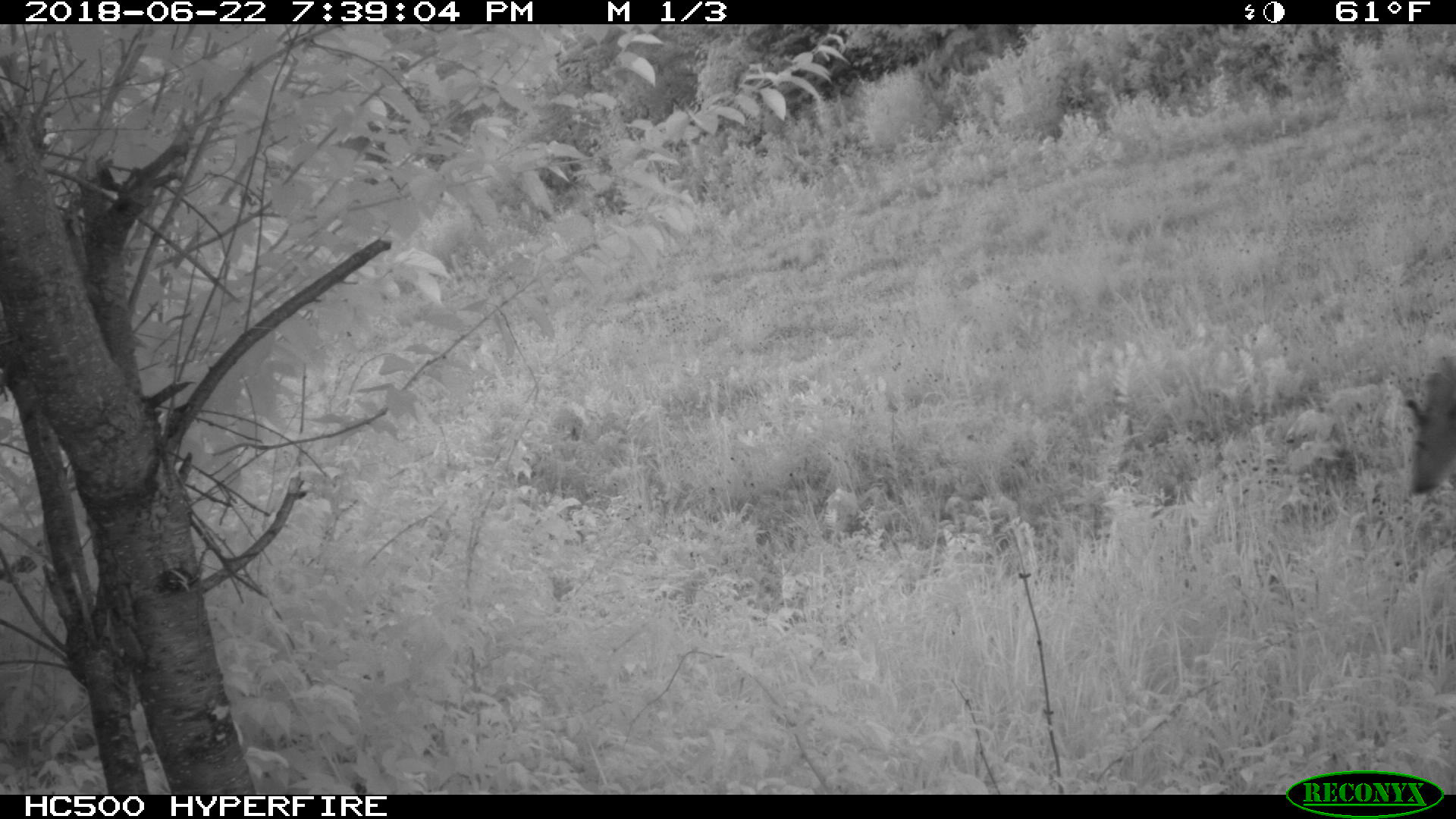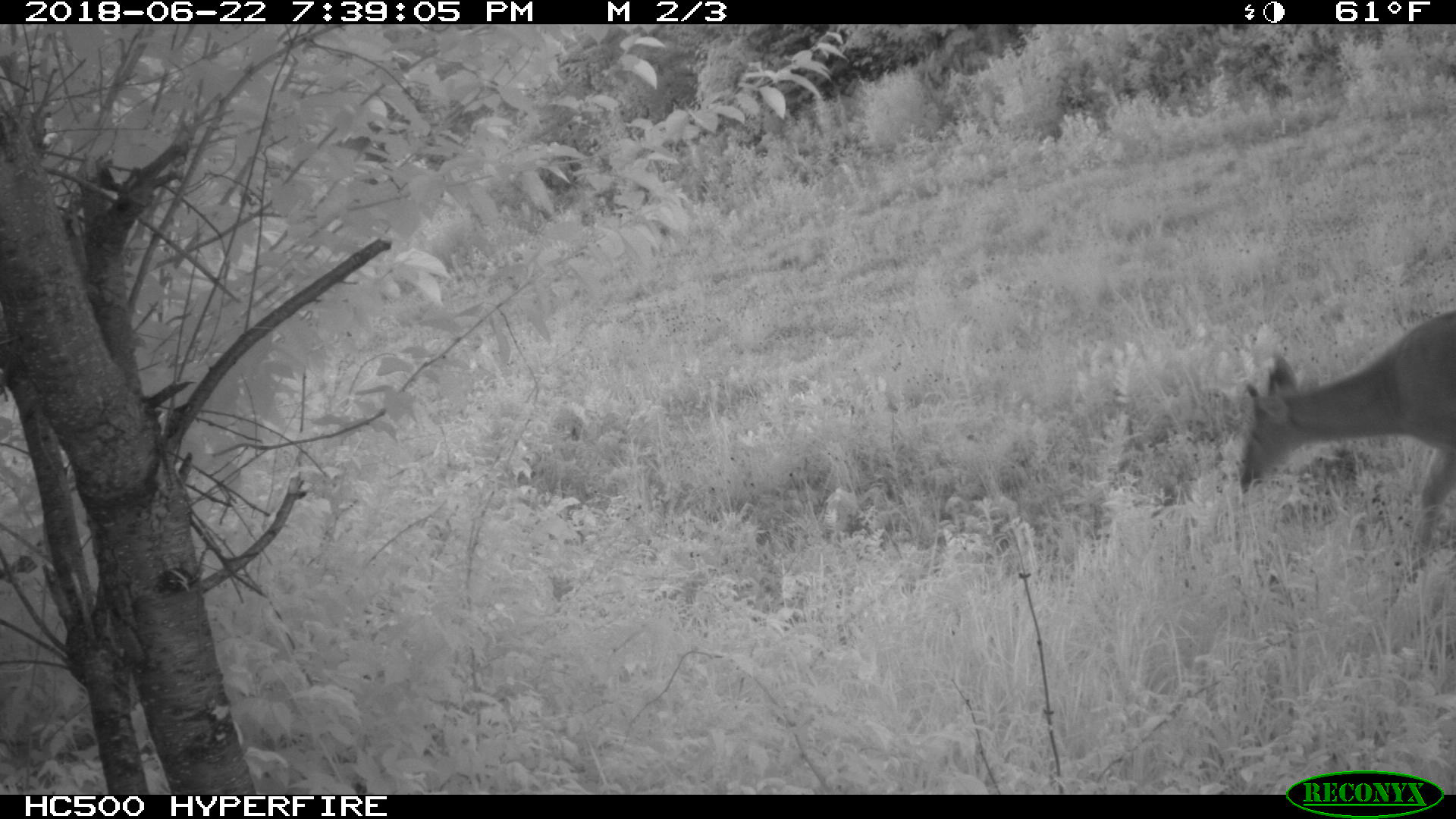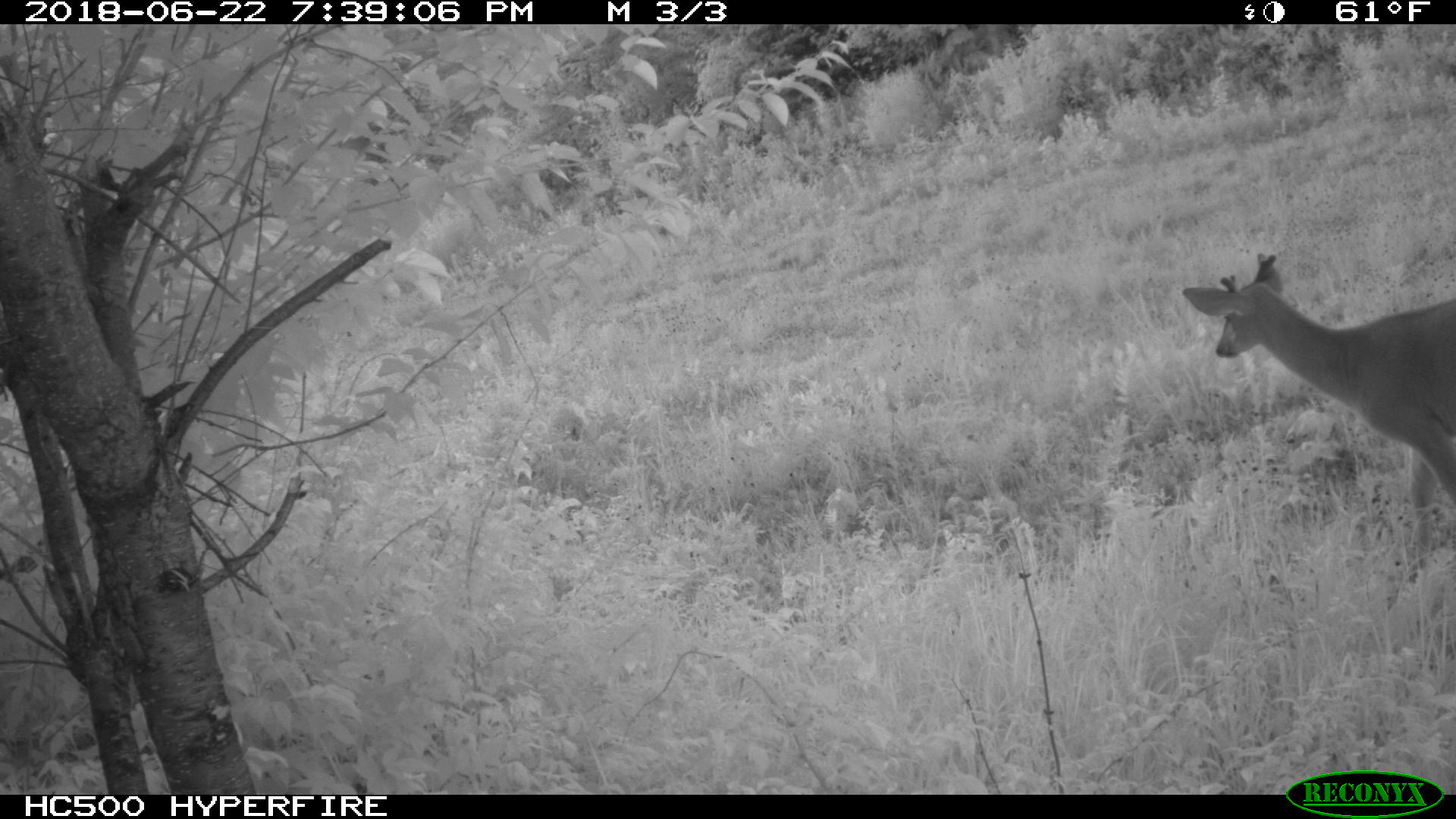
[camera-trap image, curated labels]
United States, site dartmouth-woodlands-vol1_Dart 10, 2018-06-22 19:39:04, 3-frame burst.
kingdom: Animalia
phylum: Chordata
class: Mammalia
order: Artiodactyla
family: Cervidae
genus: Odocoileus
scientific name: Odocoileus virginianus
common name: white-tailed deer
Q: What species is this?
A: White-tailed deer (Odocoileus virginianus).